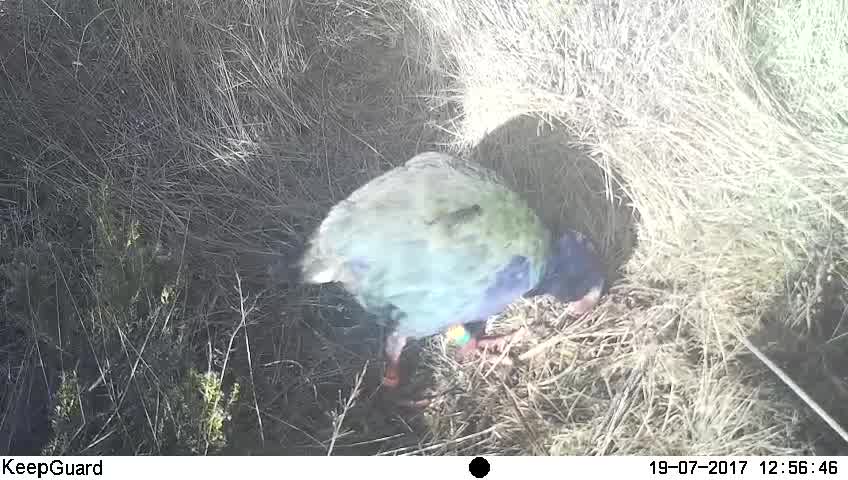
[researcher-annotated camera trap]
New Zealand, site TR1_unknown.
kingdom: Animalia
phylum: Chordata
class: Aves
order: Gruiformes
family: Rallidae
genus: Porphyrio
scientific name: Porphyrio mantelli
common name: takahe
Takahe (Porphyrio mantelli).